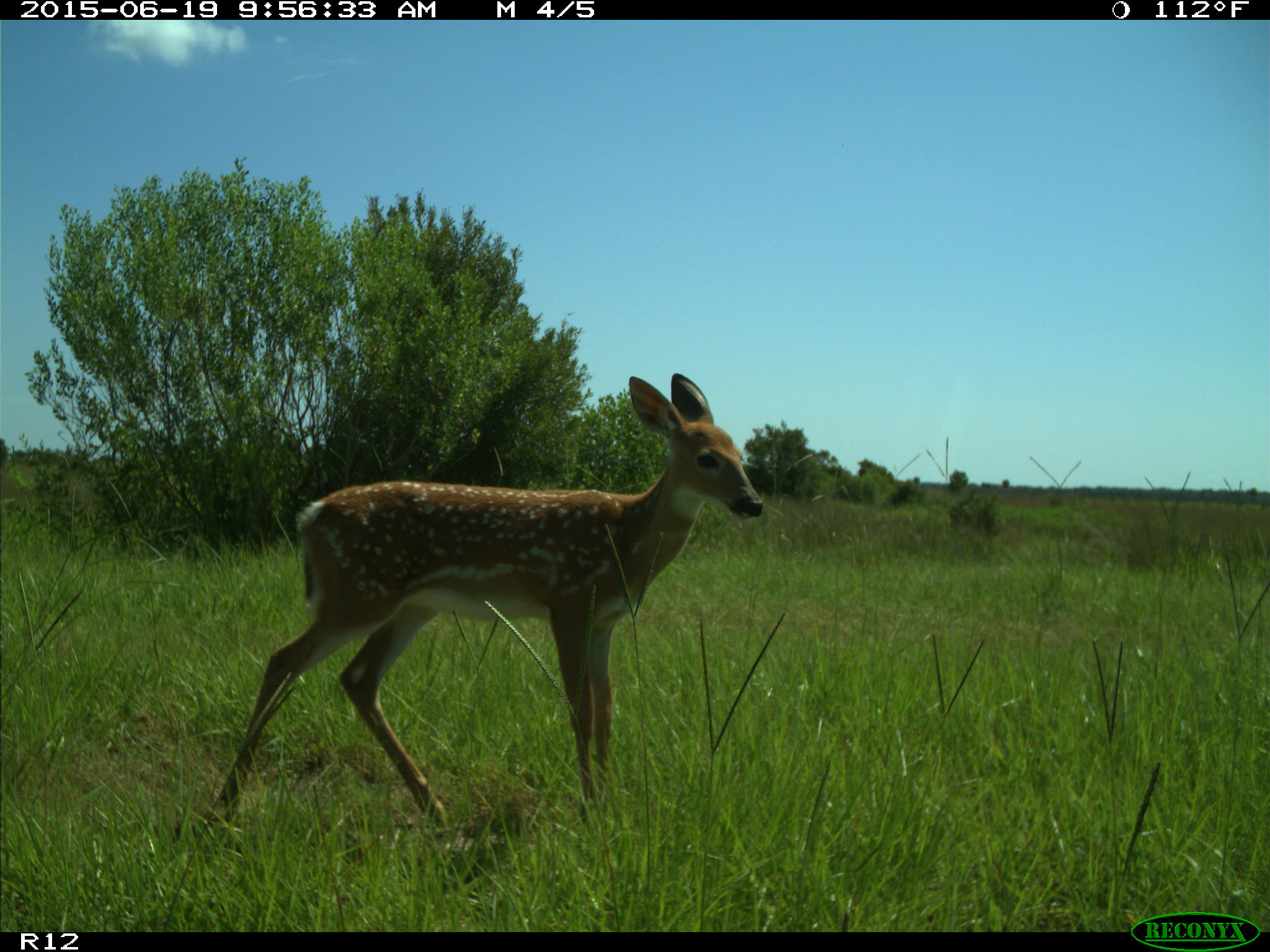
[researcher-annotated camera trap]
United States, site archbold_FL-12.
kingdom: Animalia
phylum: Chordata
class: Mammalia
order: Artiodactyla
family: Cervidae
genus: Odocoileus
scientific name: Odocoileus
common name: deer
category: unidentified deer